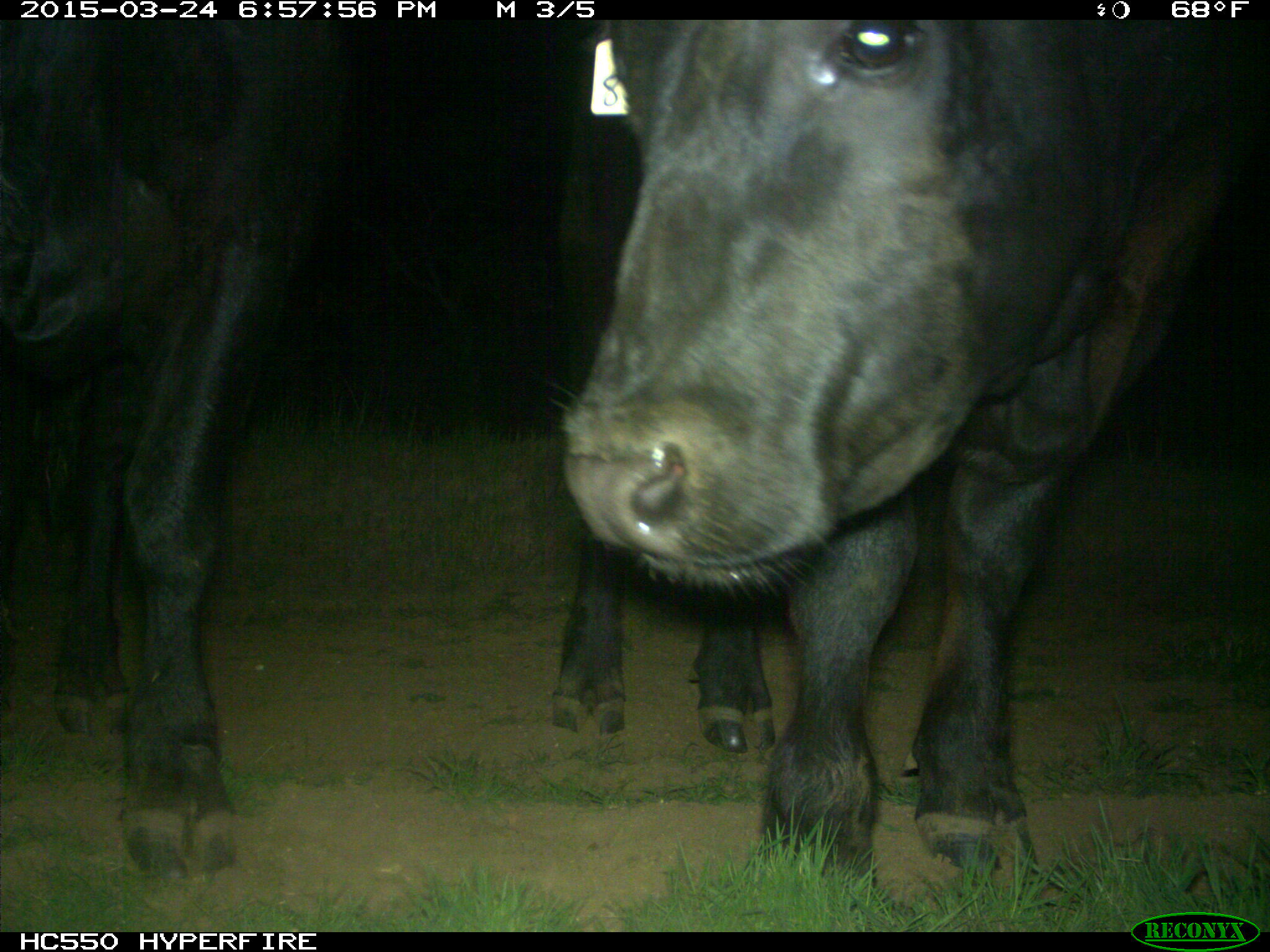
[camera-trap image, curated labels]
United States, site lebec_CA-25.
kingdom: Animalia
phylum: Chordata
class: Mammalia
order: Artiodactyla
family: Bovidae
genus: Bos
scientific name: Bos taurus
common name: domestic cow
Bos taurus (domestic cow).